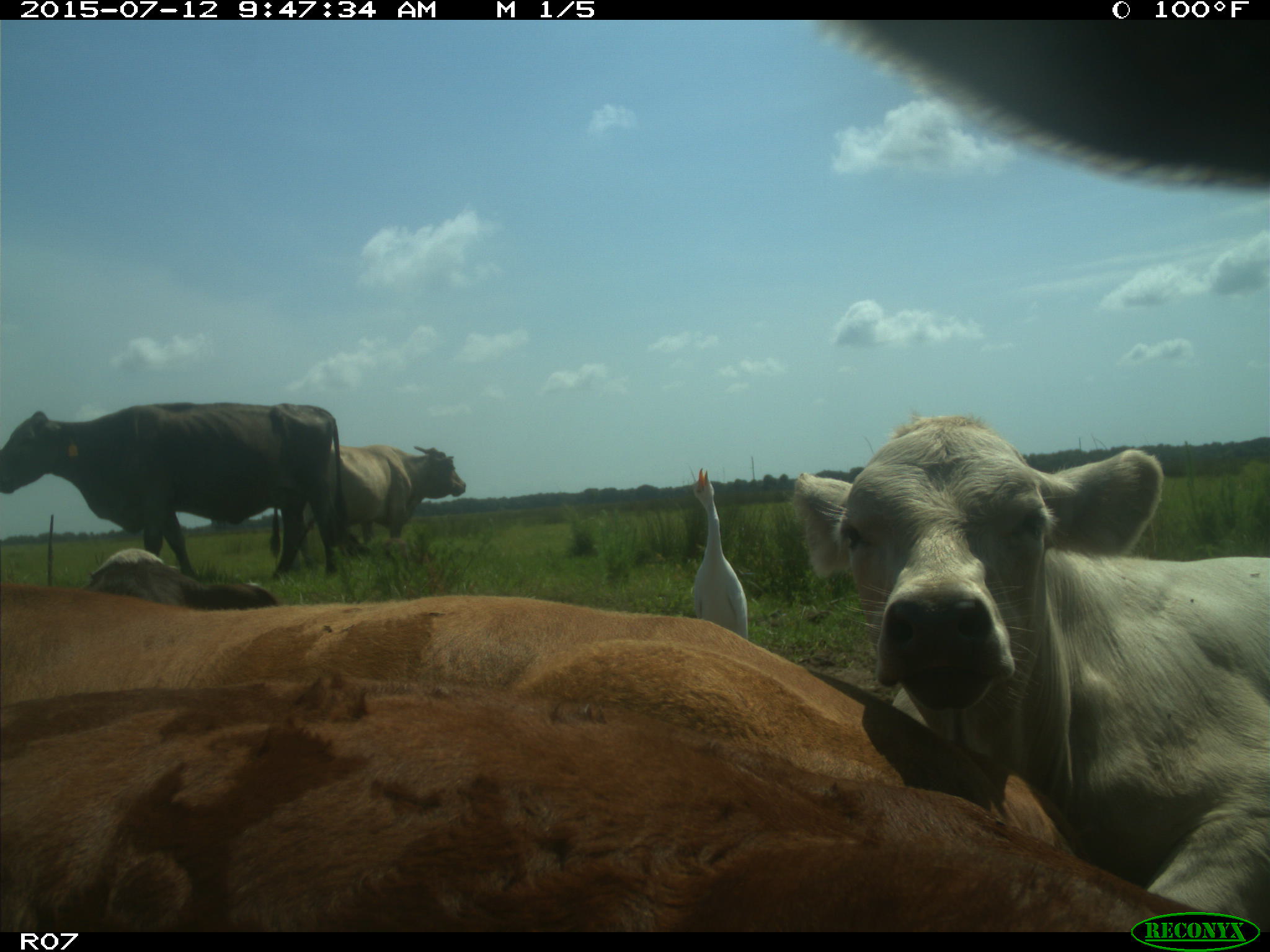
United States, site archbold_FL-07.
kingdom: Animalia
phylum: Chordata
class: Mammalia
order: Artiodactyla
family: Bovidae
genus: Bos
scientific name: Bos taurus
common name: domestic cow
Bos taurus (domestic cow).